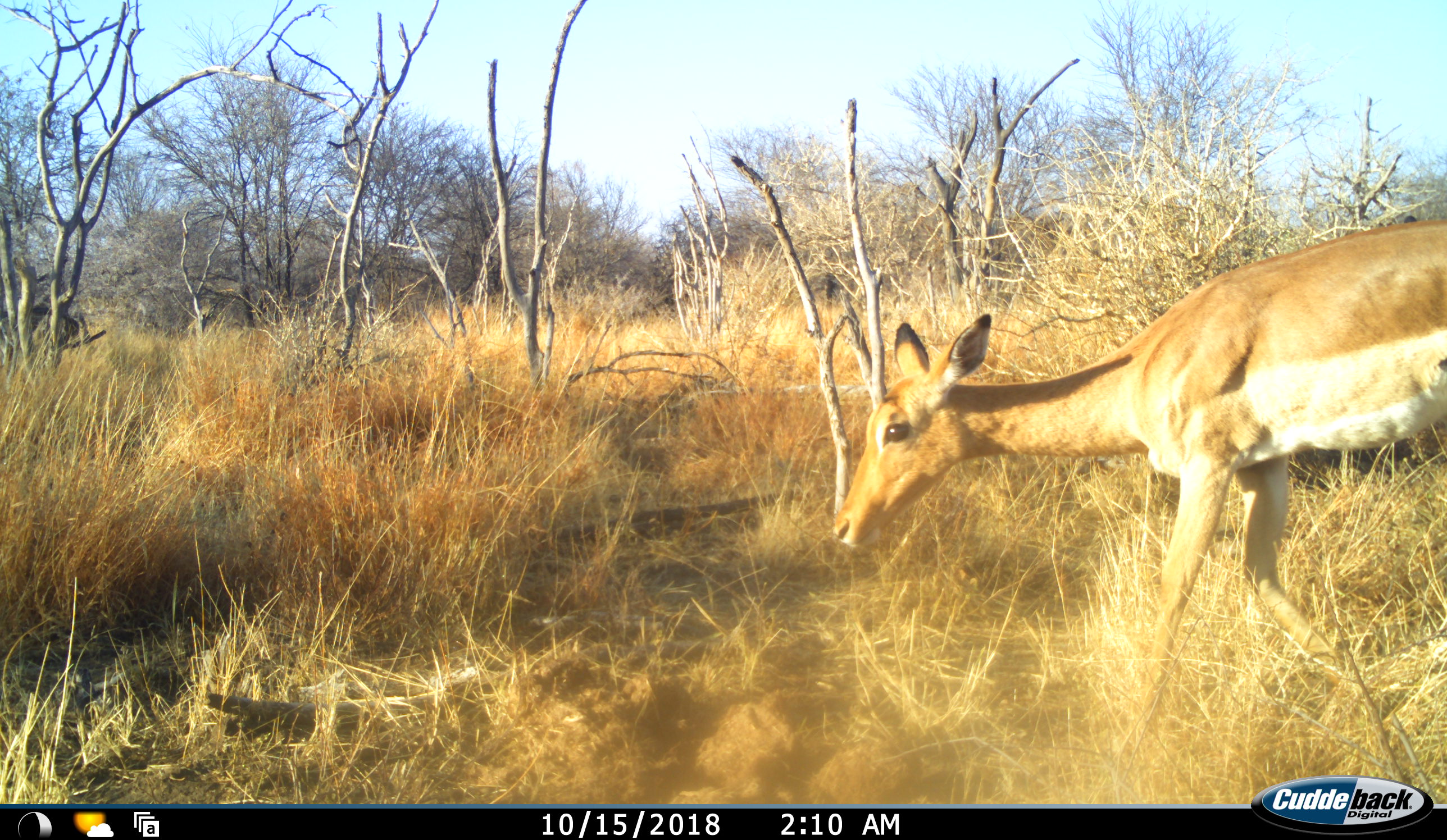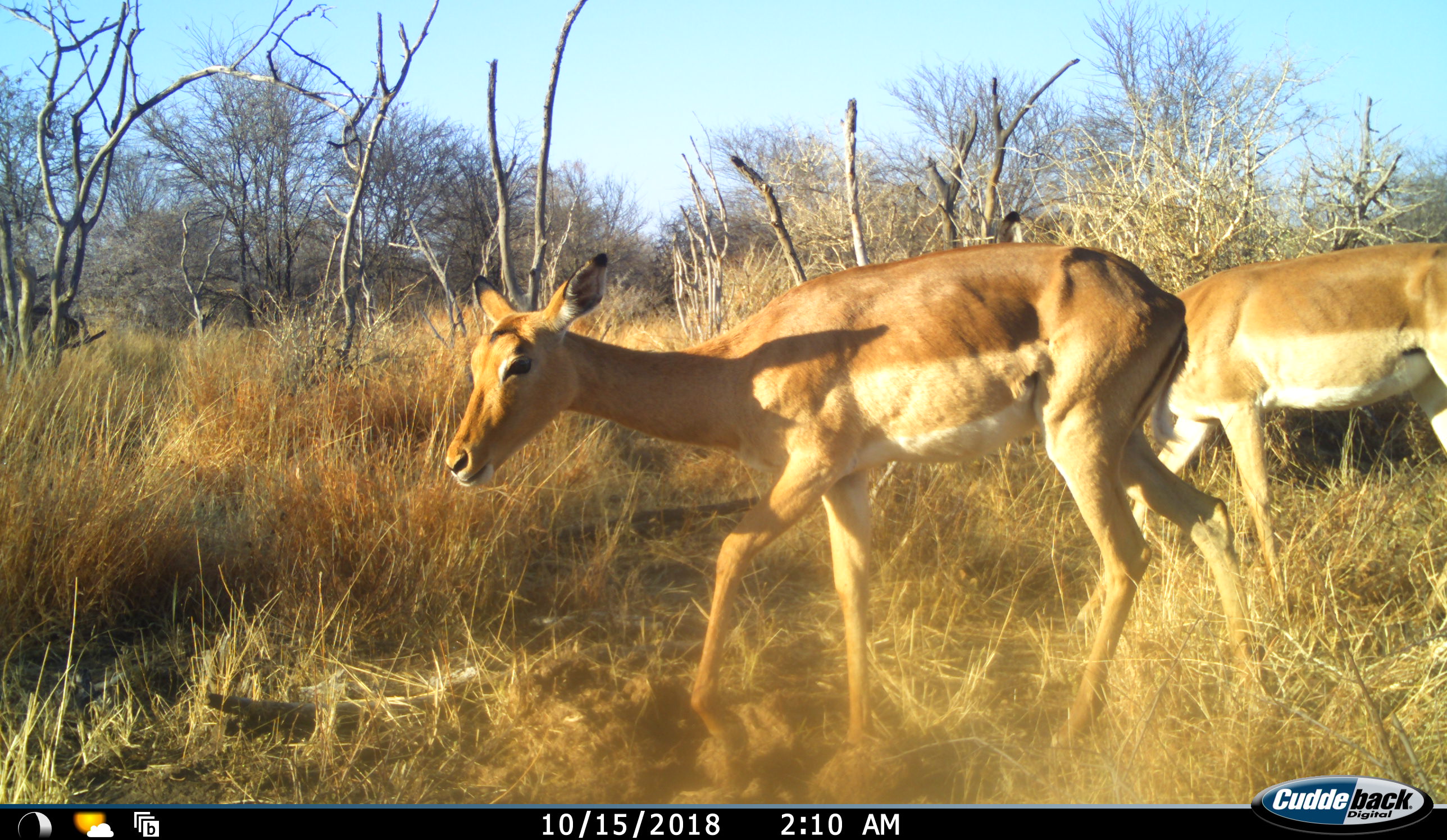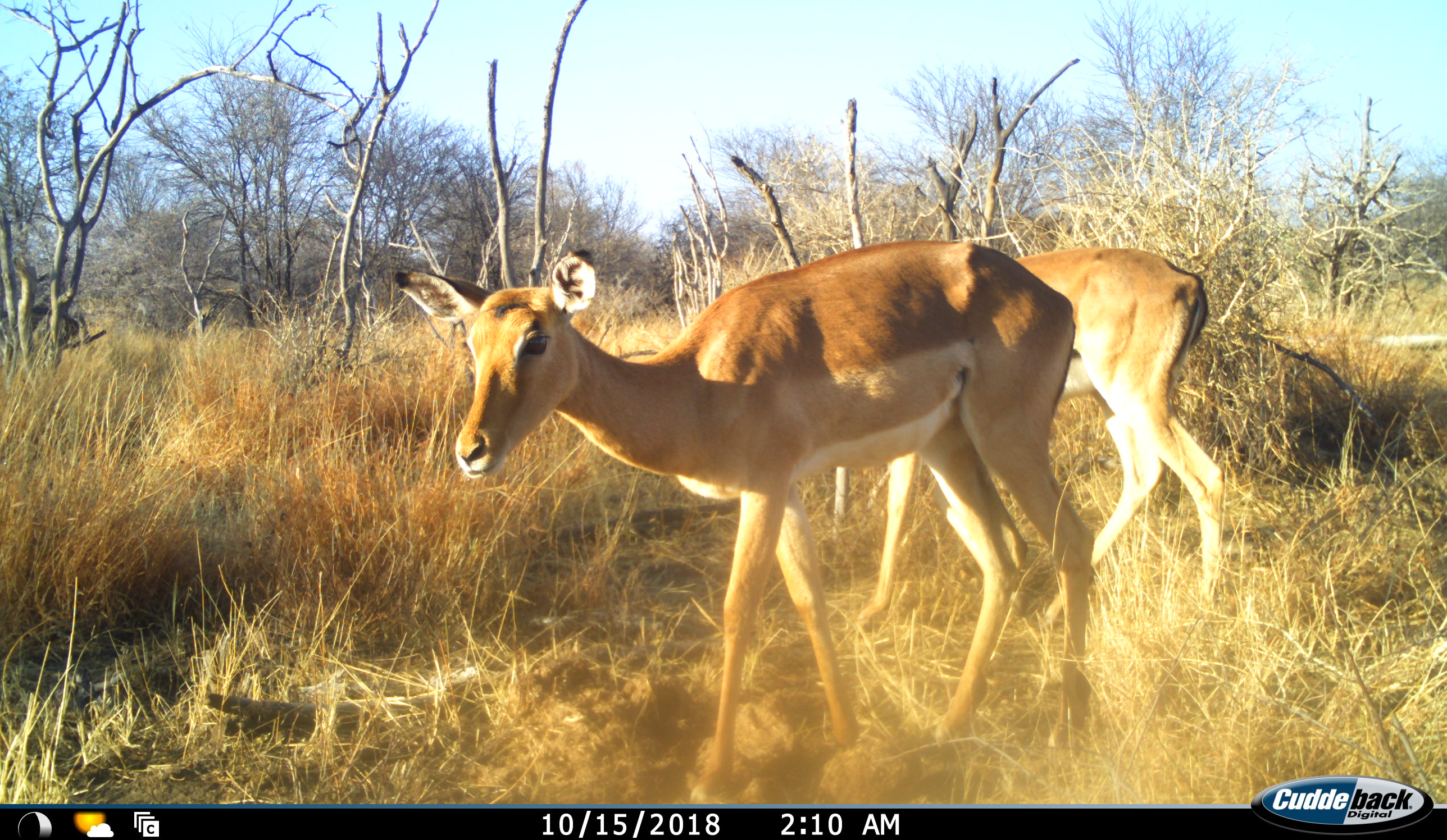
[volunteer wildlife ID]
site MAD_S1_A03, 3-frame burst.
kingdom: Animalia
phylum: Chordata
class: Mammalia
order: Artiodactyla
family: Bovidae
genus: Aepyceros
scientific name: Aepyceros melampus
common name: impala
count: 2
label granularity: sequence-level